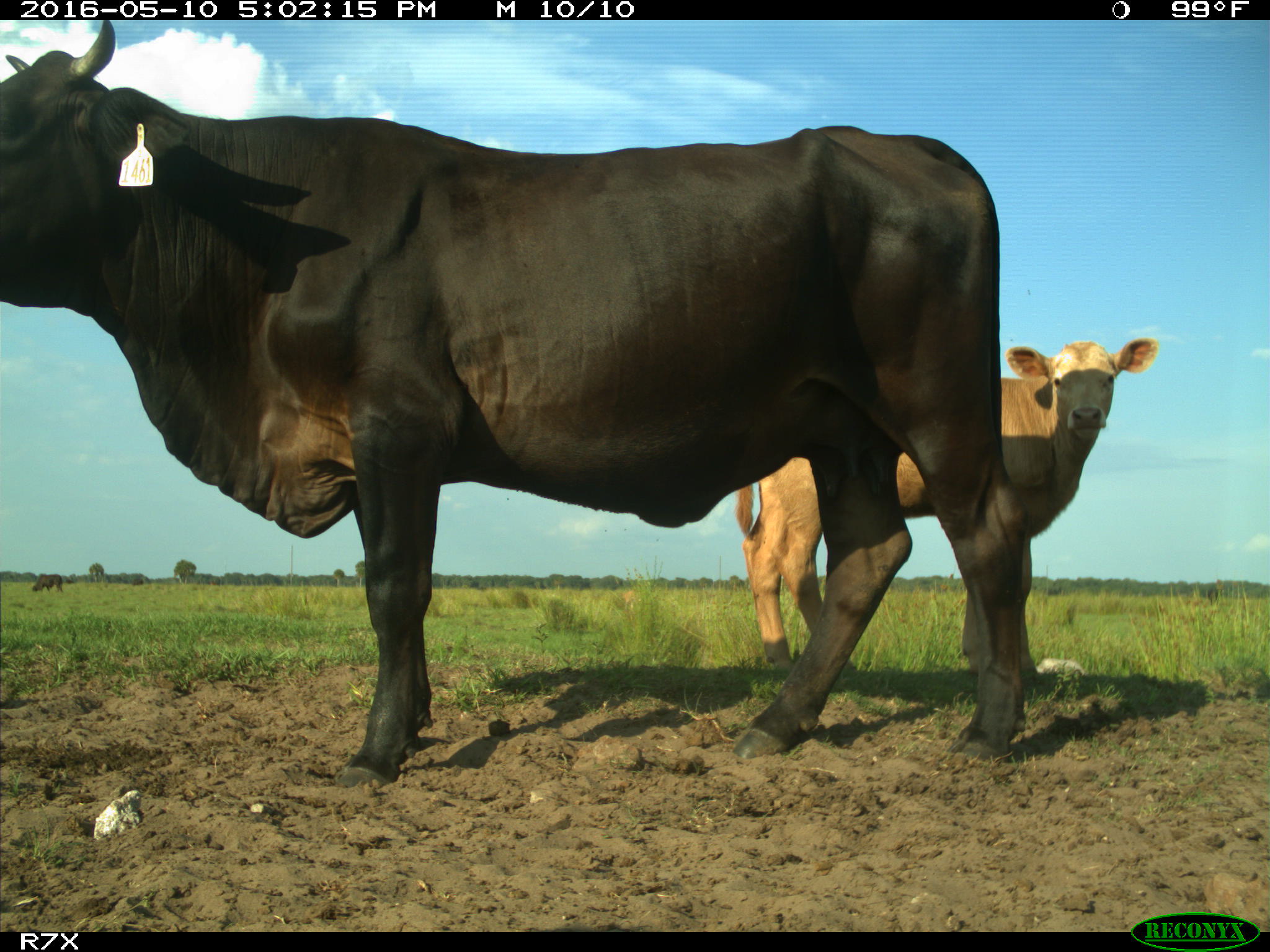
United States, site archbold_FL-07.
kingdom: Animalia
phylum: Chordata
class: Mammalia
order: Artiodactyla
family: Bovidae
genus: Bos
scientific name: Bos taurus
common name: domestic cow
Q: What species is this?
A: Bos taurus (domestic cow).